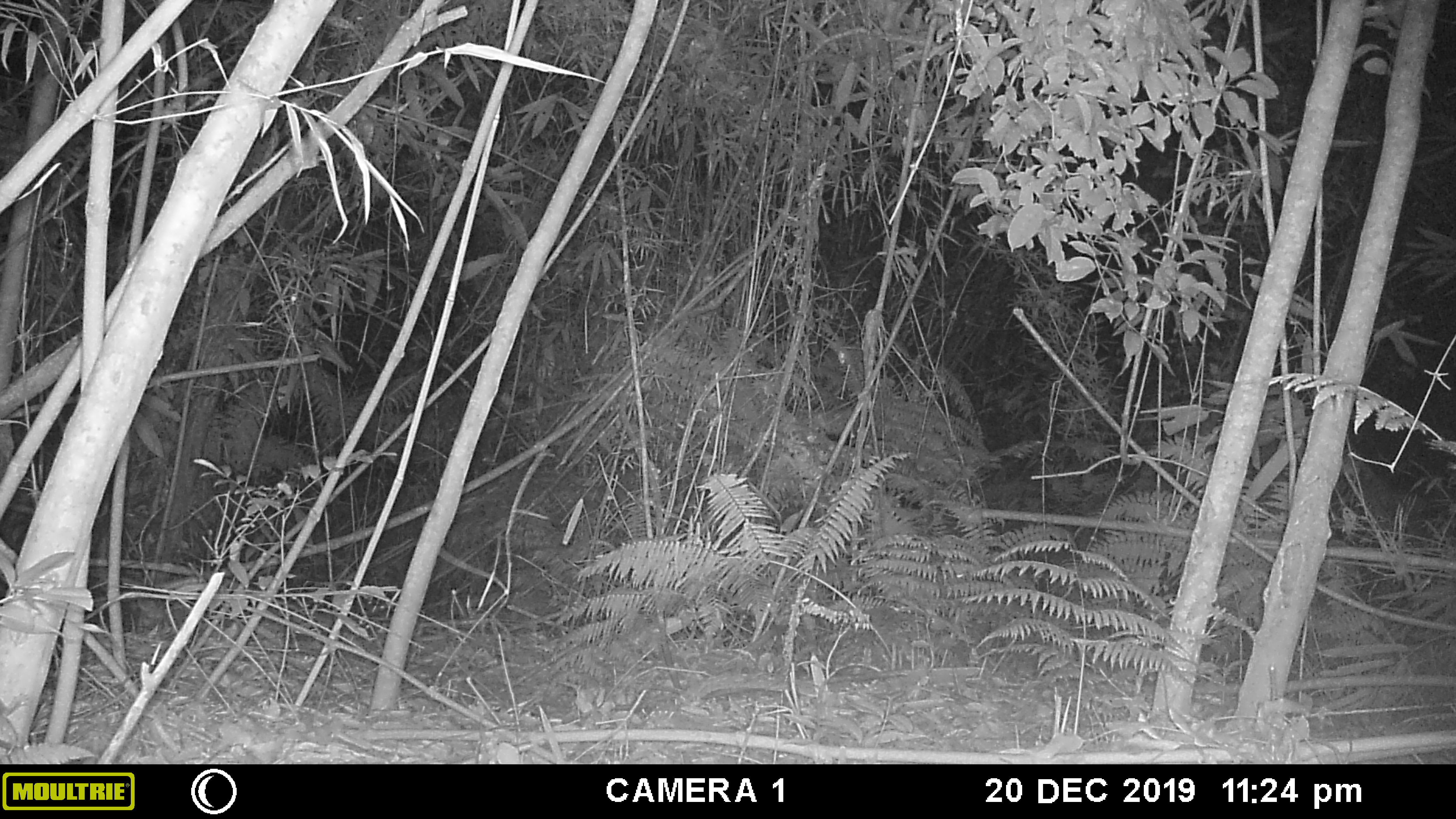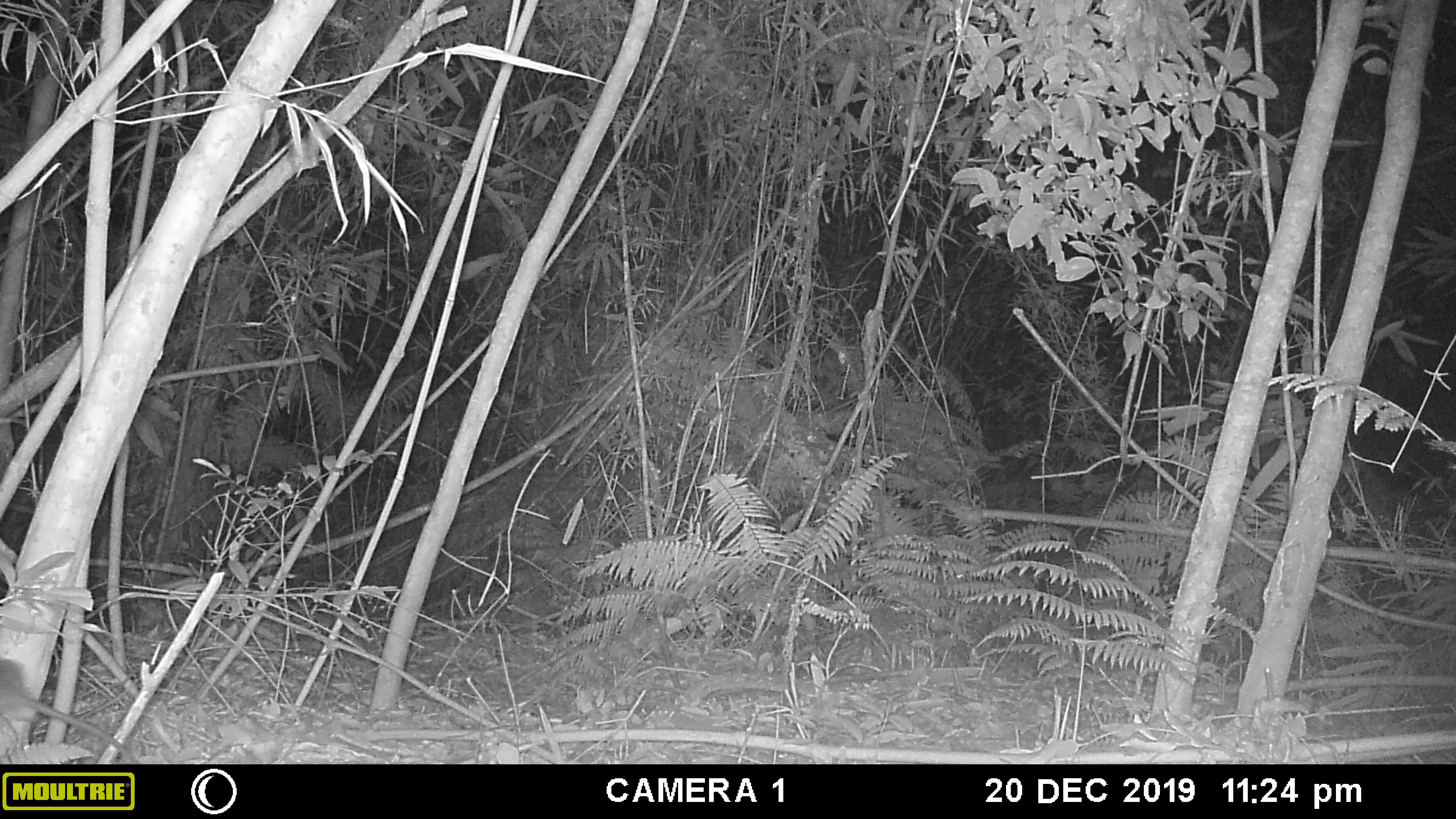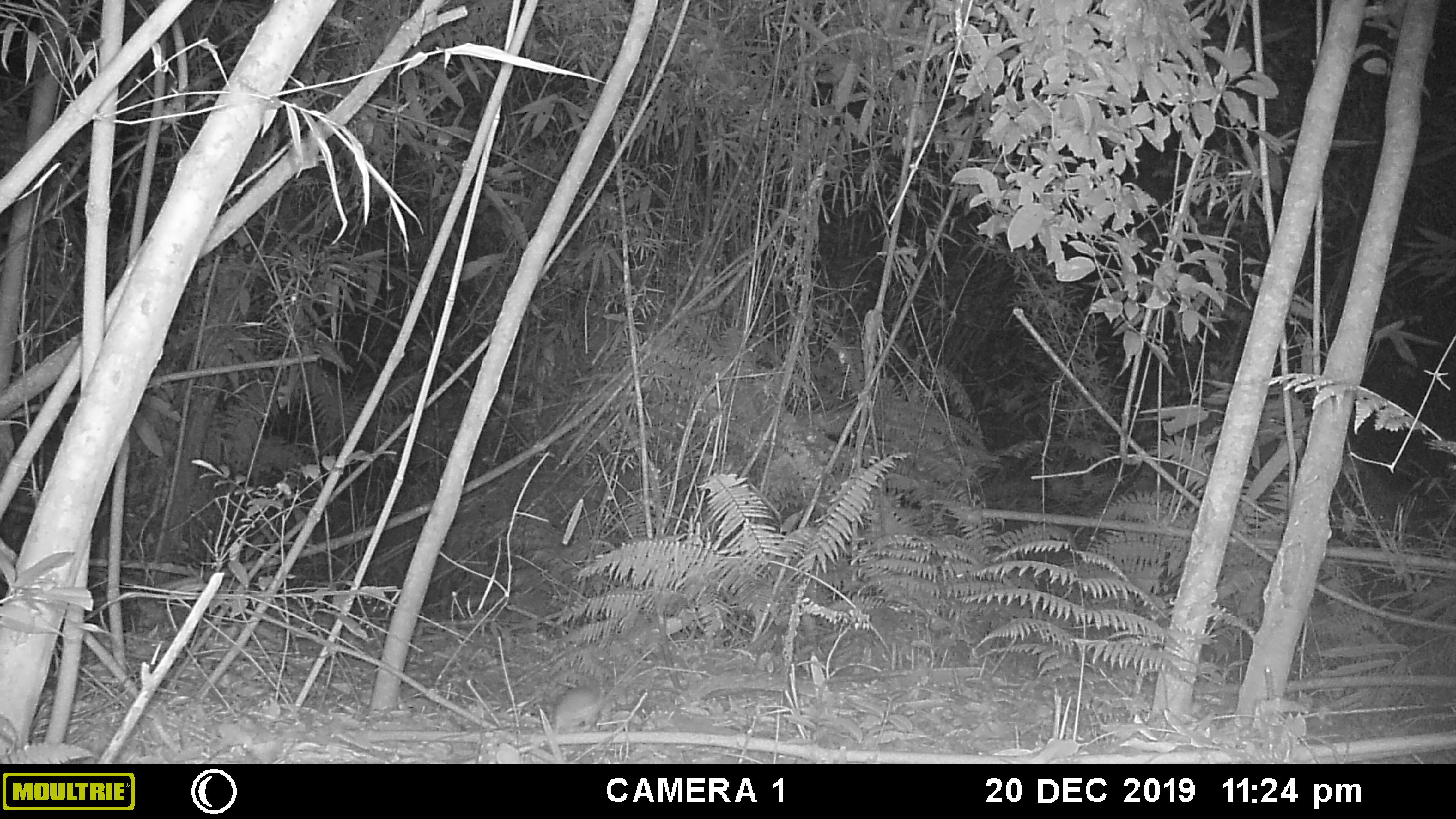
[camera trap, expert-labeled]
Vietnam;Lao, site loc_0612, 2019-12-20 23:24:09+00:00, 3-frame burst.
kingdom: Animalia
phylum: Chordata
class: Mammalia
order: Rodentia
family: Muridae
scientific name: Muridae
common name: old-world mice and rats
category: unidentified murid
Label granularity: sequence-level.